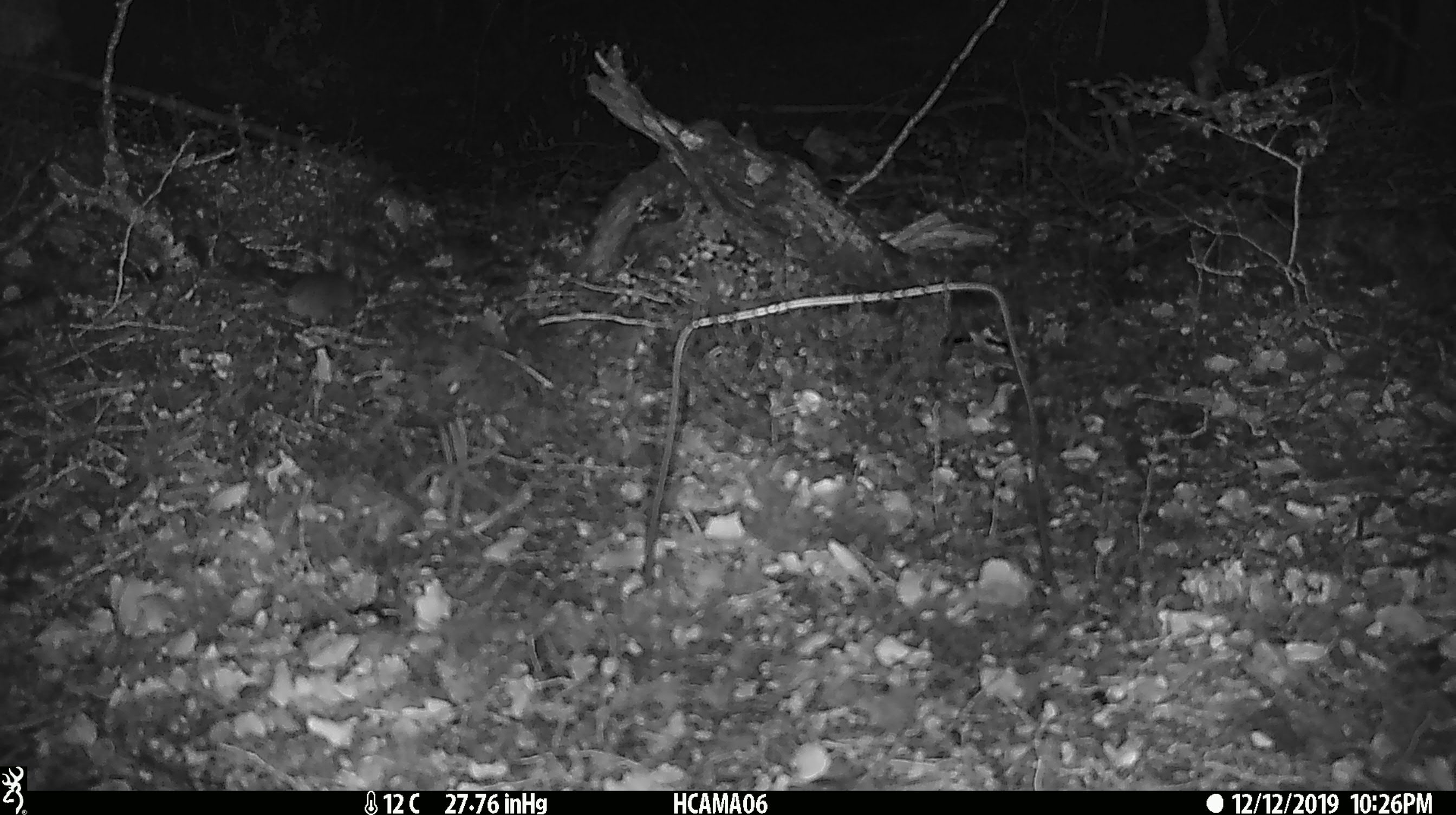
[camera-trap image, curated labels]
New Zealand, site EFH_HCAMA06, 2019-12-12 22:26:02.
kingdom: Animalia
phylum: Chordata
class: Mammalia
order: Rodentia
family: Muridae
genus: Mus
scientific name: Mus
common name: mouse